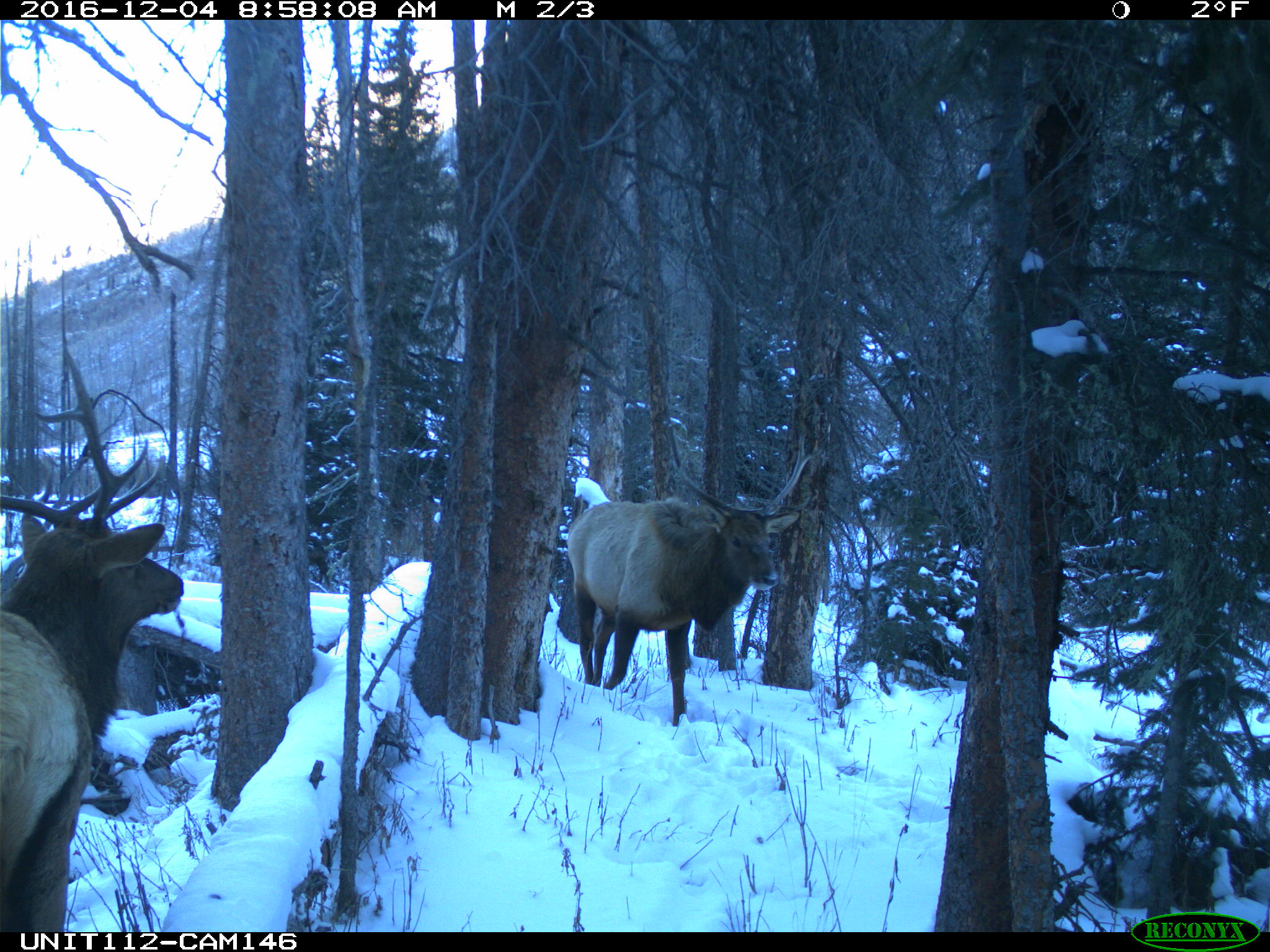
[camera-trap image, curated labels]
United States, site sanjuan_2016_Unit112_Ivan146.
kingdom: Animalia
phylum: Chordata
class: Mammalia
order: Artiodactyla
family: Cervidae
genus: Cervus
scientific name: Cervus elaphus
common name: red deer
Cervus elaphus (red deer).